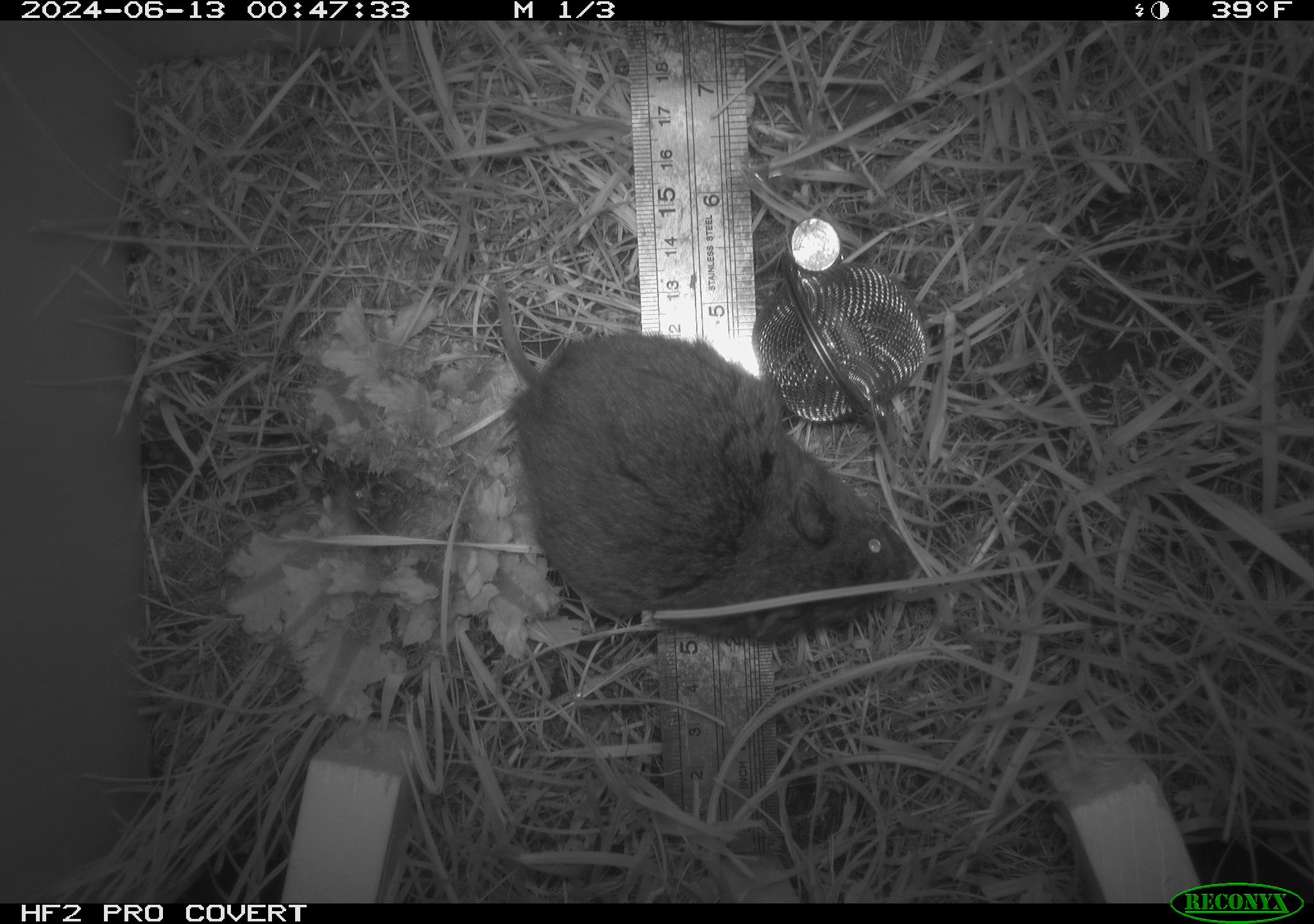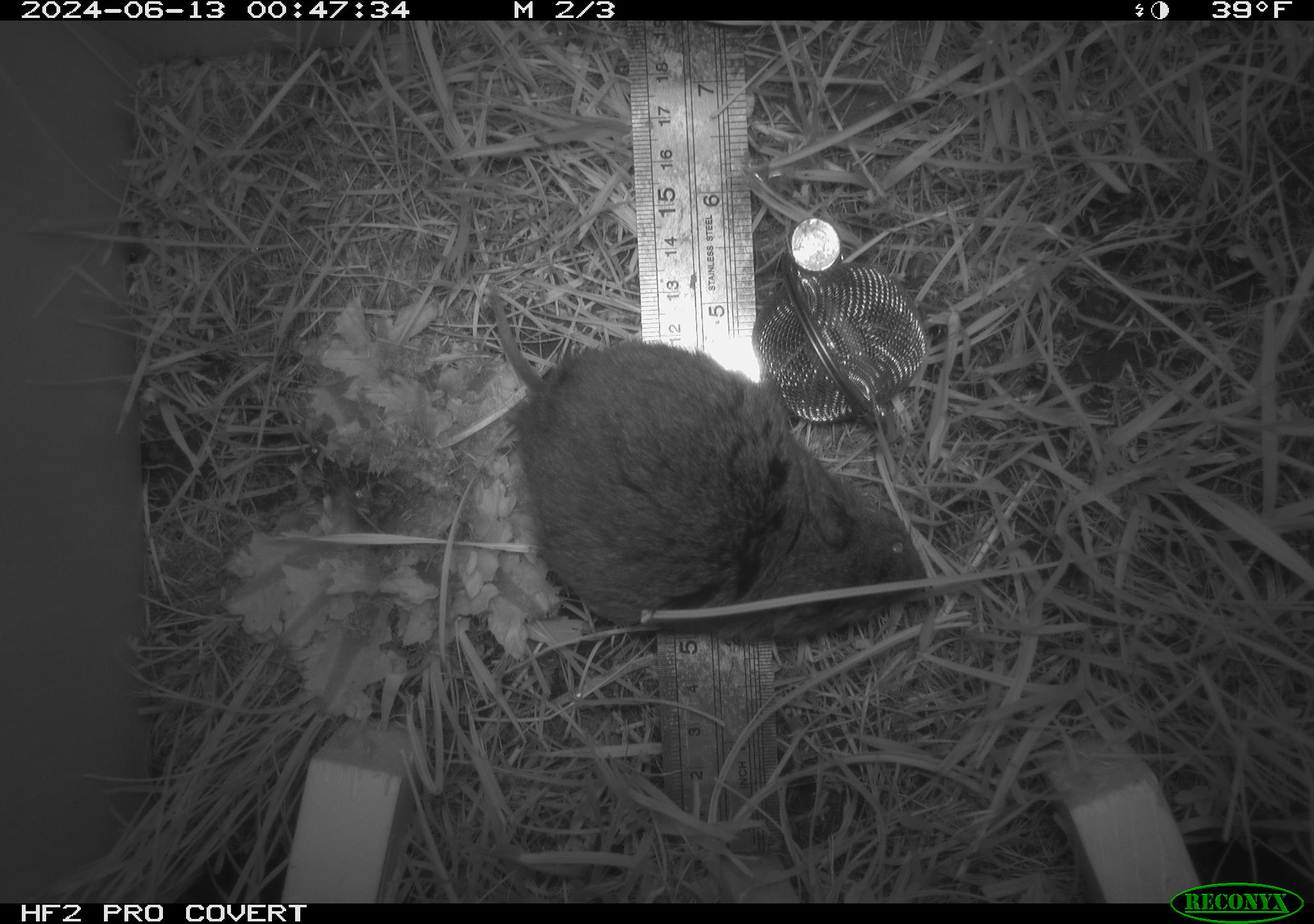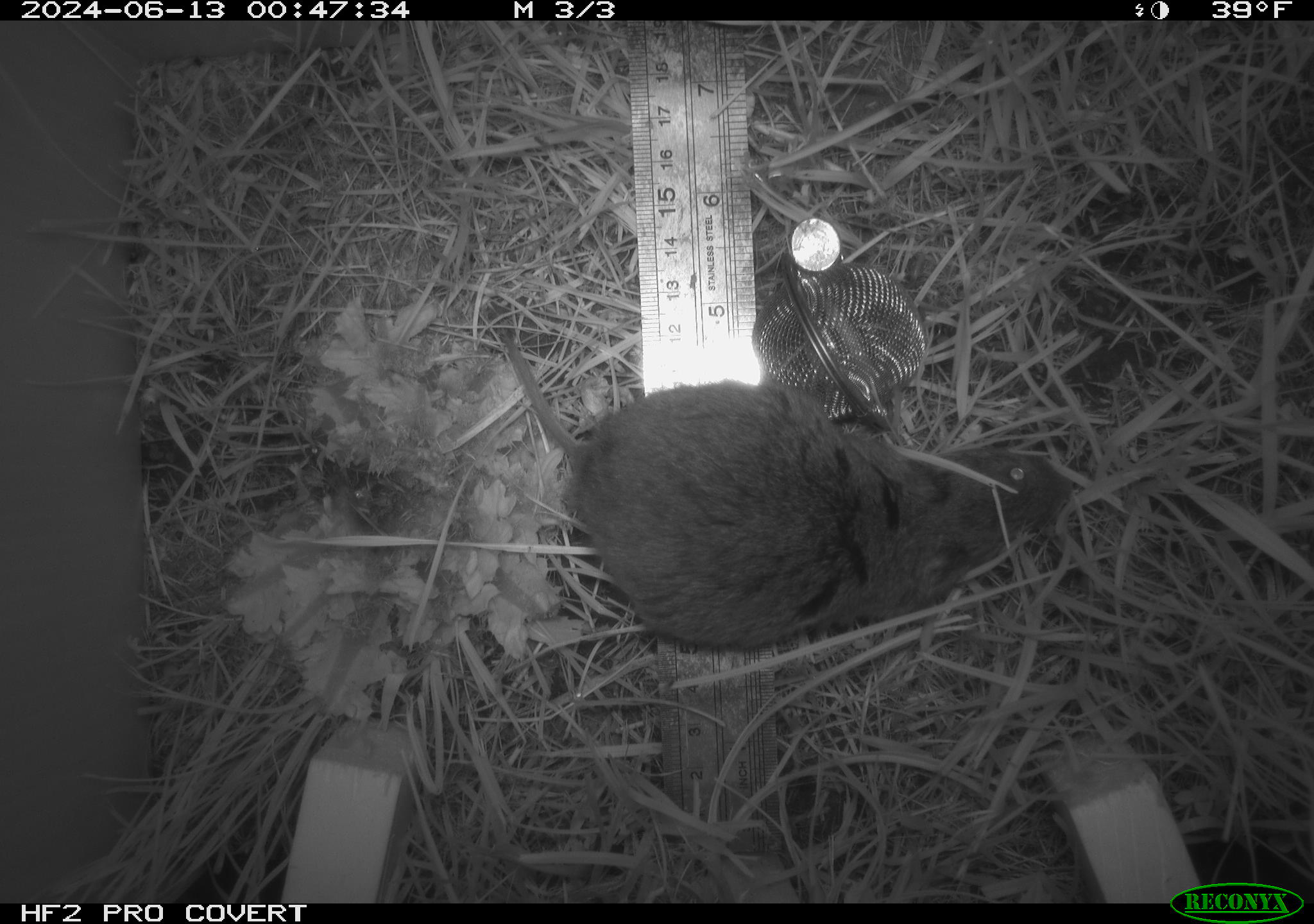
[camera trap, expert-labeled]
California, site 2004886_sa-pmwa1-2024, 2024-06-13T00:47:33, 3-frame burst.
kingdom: Animalia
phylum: Chordata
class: Mammalia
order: Rodentia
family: Cricetidae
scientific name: Arvicolinae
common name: voles, lemmings, and muskrats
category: arvicolinae subfamily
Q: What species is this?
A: Arvicolinae subfamily (voles, lemmings, and muskrats) (Arvicolinae).